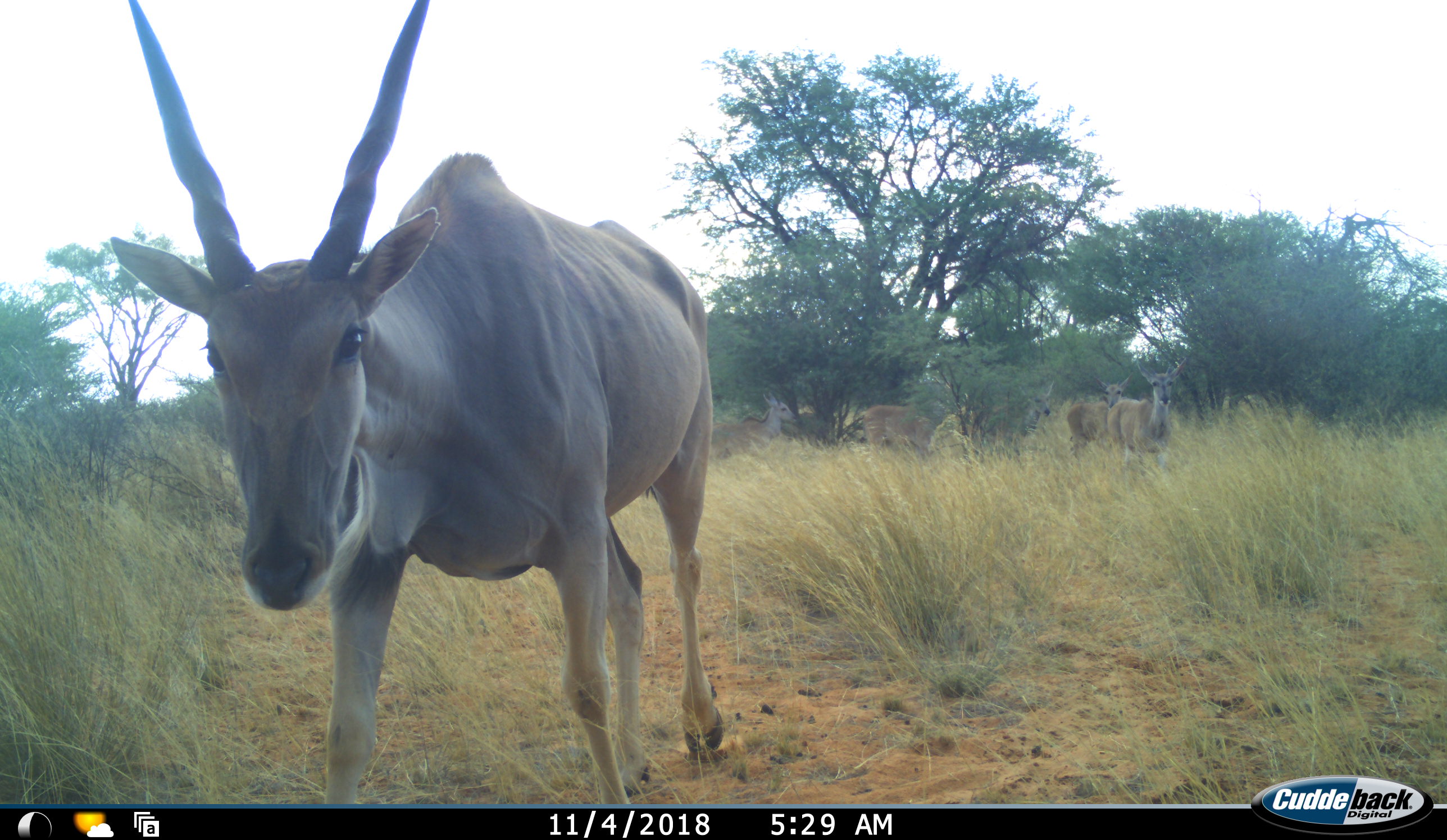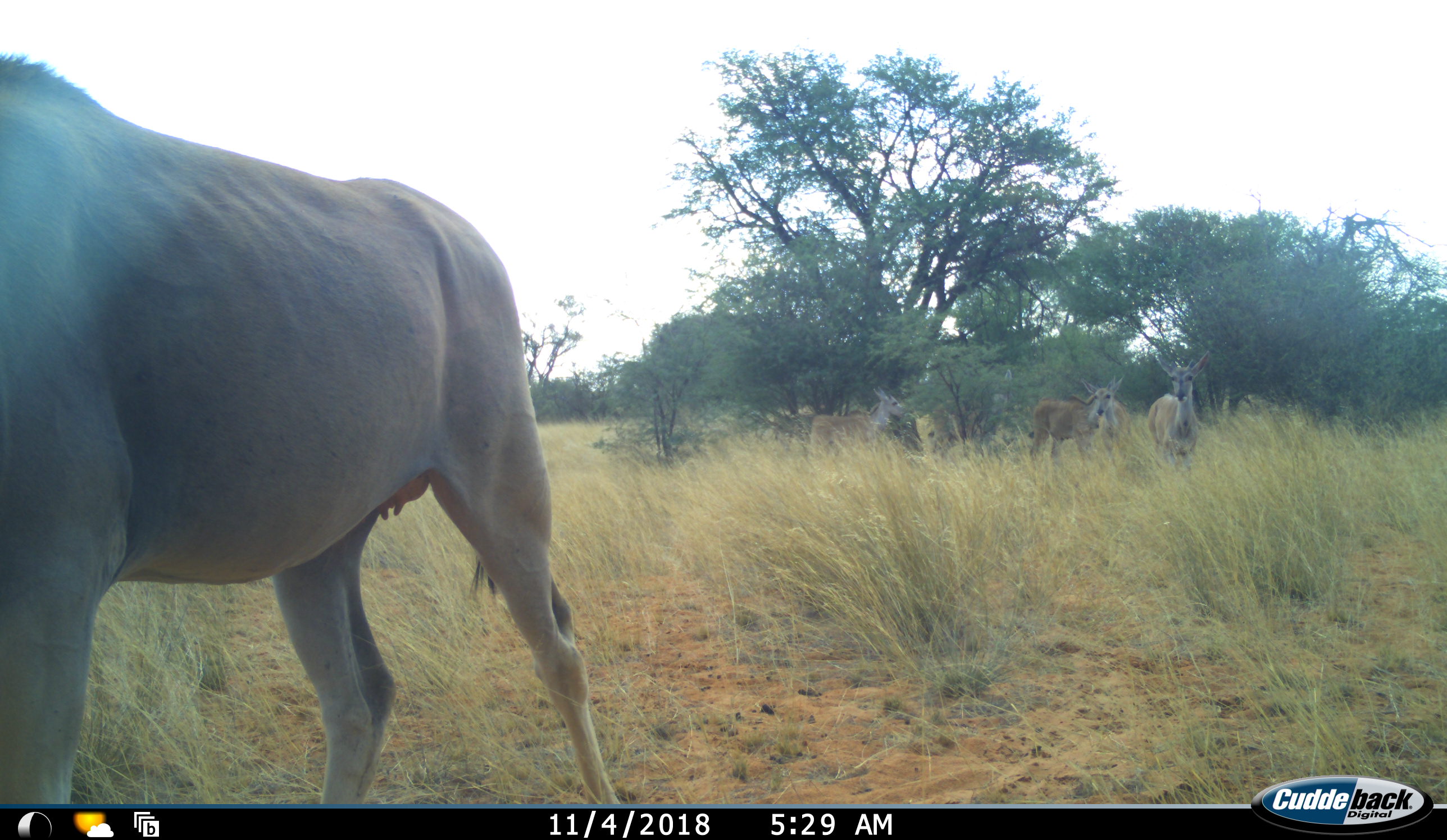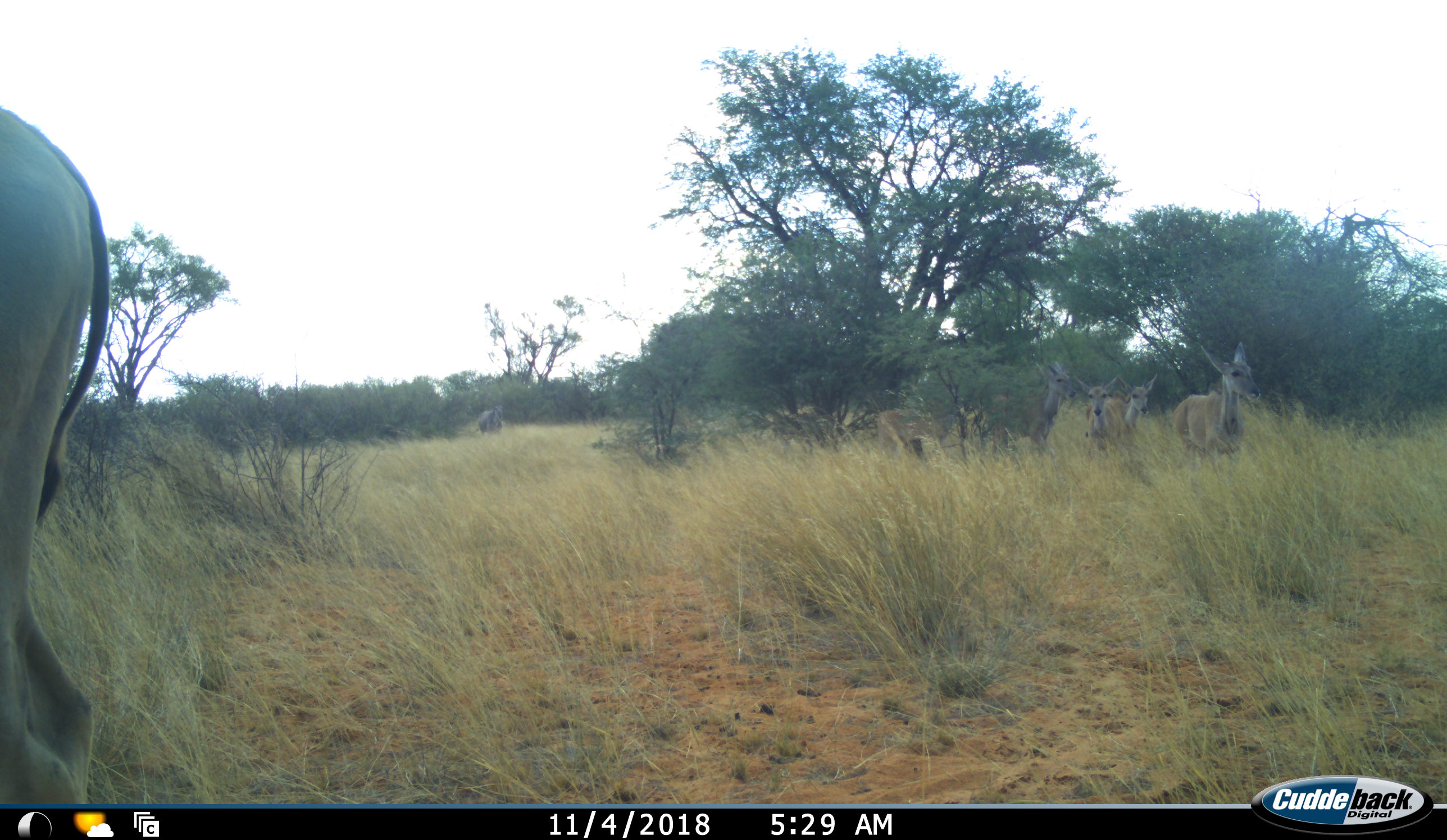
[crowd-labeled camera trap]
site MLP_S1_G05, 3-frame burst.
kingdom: Animalia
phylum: Chordata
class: Mammalia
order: Artiodactyla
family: Bovidae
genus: Tragelaphus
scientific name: Tragelaphus oryx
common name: eland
Eland (Tragelaphus oryx), count 6. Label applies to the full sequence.